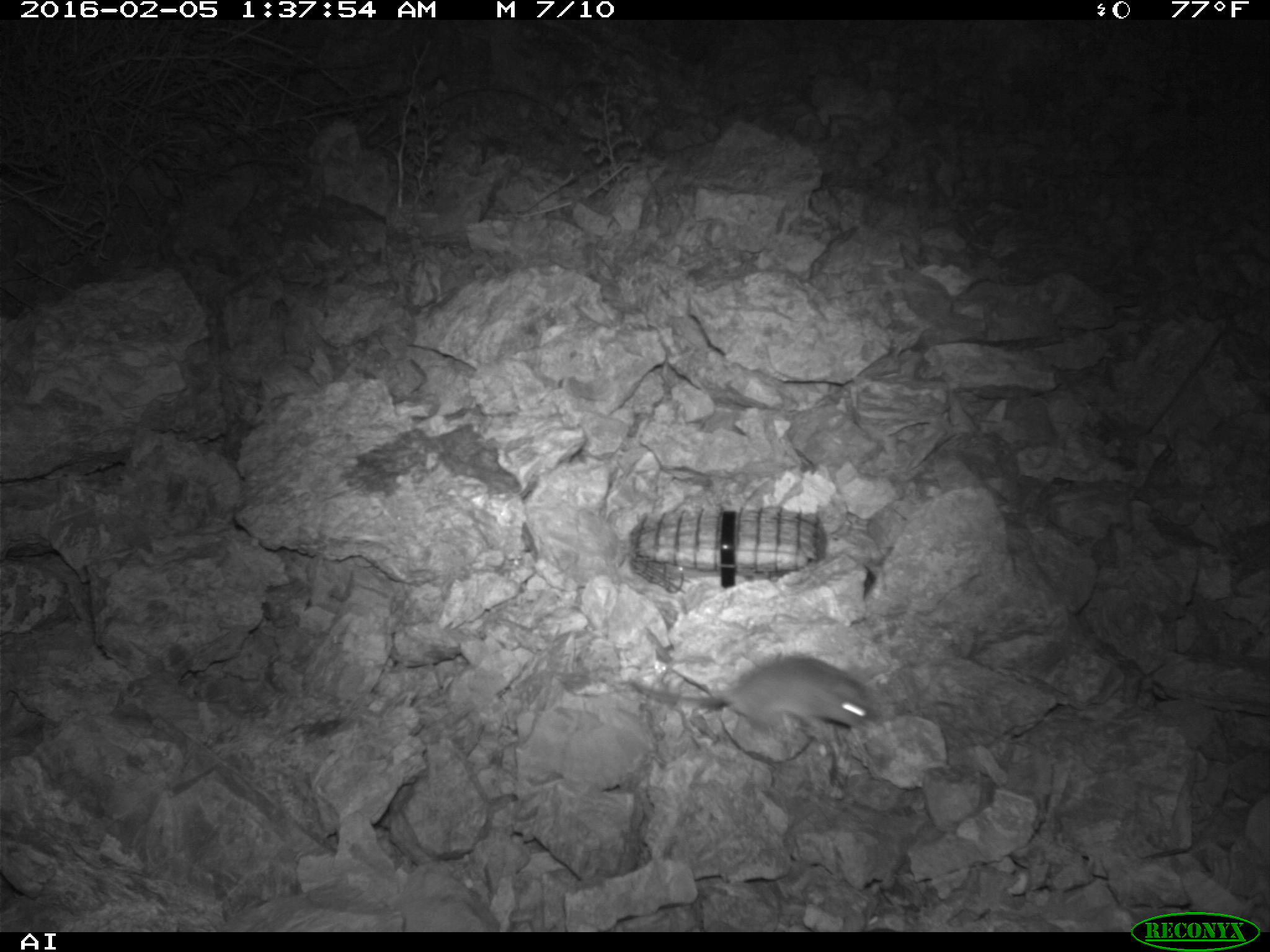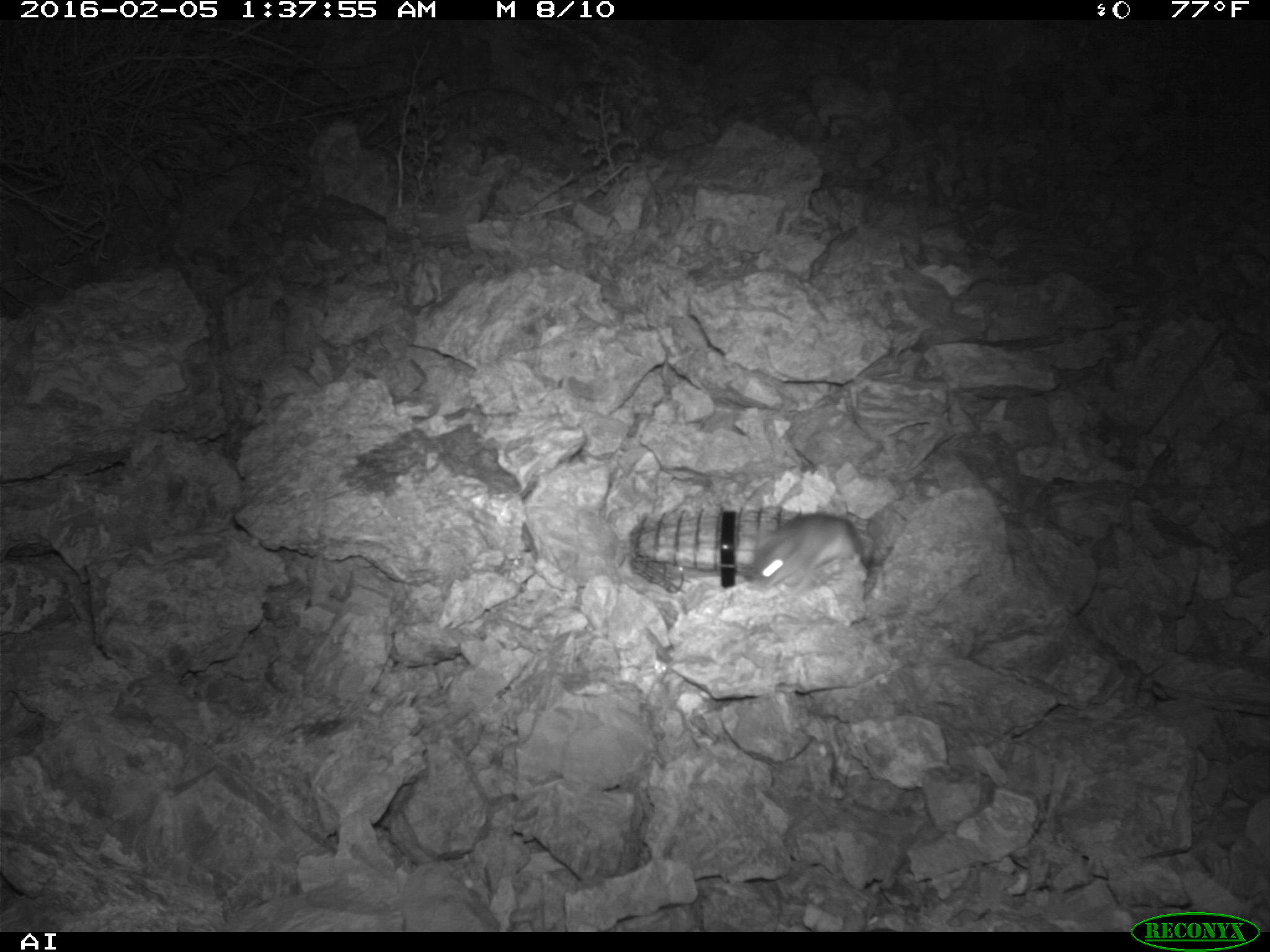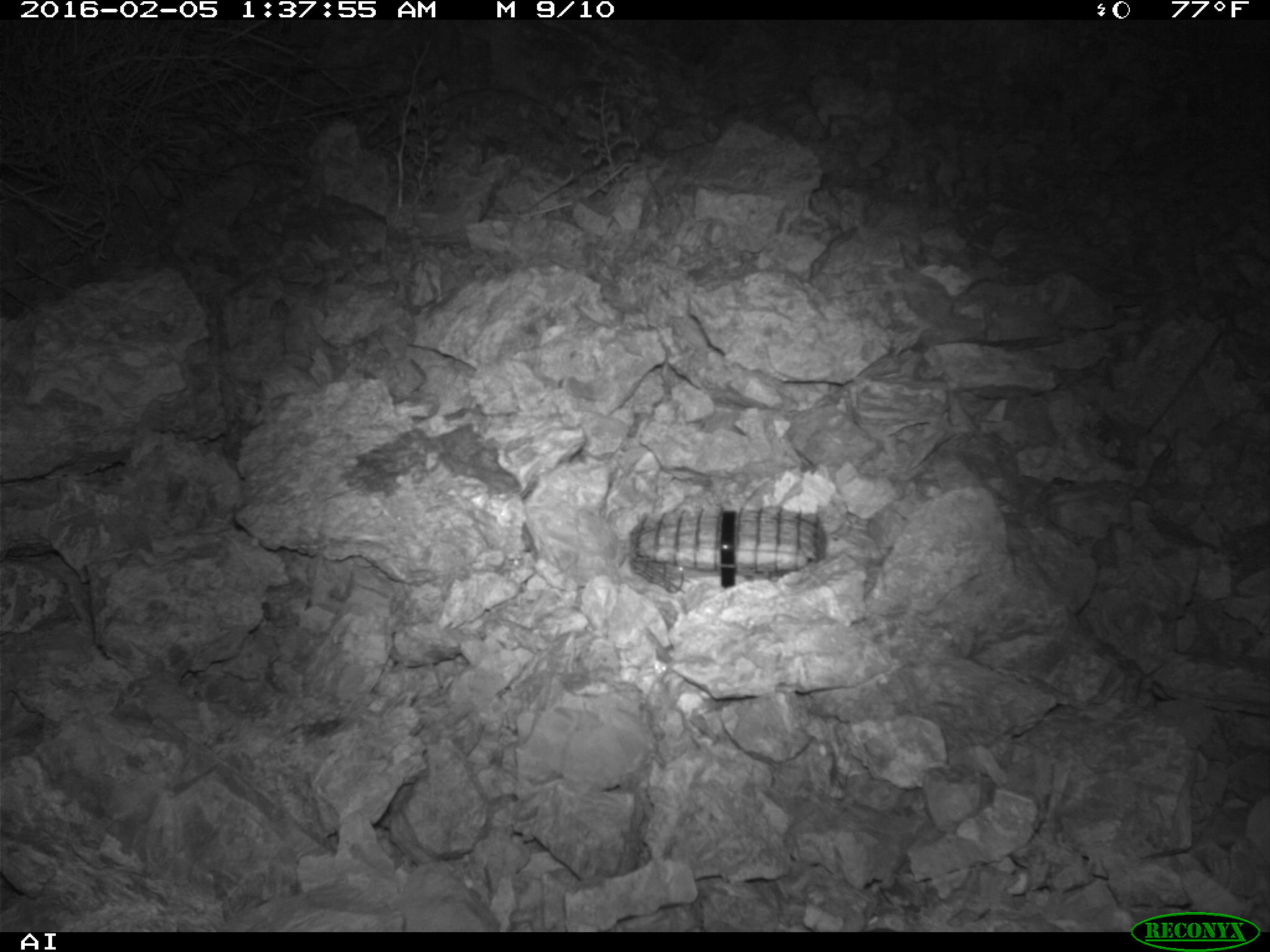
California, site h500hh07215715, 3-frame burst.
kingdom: Animalia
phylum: Chordata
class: Mammalia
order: Rodentia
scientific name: Rodentia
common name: rodent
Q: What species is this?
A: Rodent (Rodentia).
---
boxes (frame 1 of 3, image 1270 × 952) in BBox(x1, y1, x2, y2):
rodent: BBox(633, 655, 890, 744)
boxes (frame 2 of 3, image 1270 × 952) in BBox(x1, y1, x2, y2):
rodent: BBox(752, 513, 863, 602)